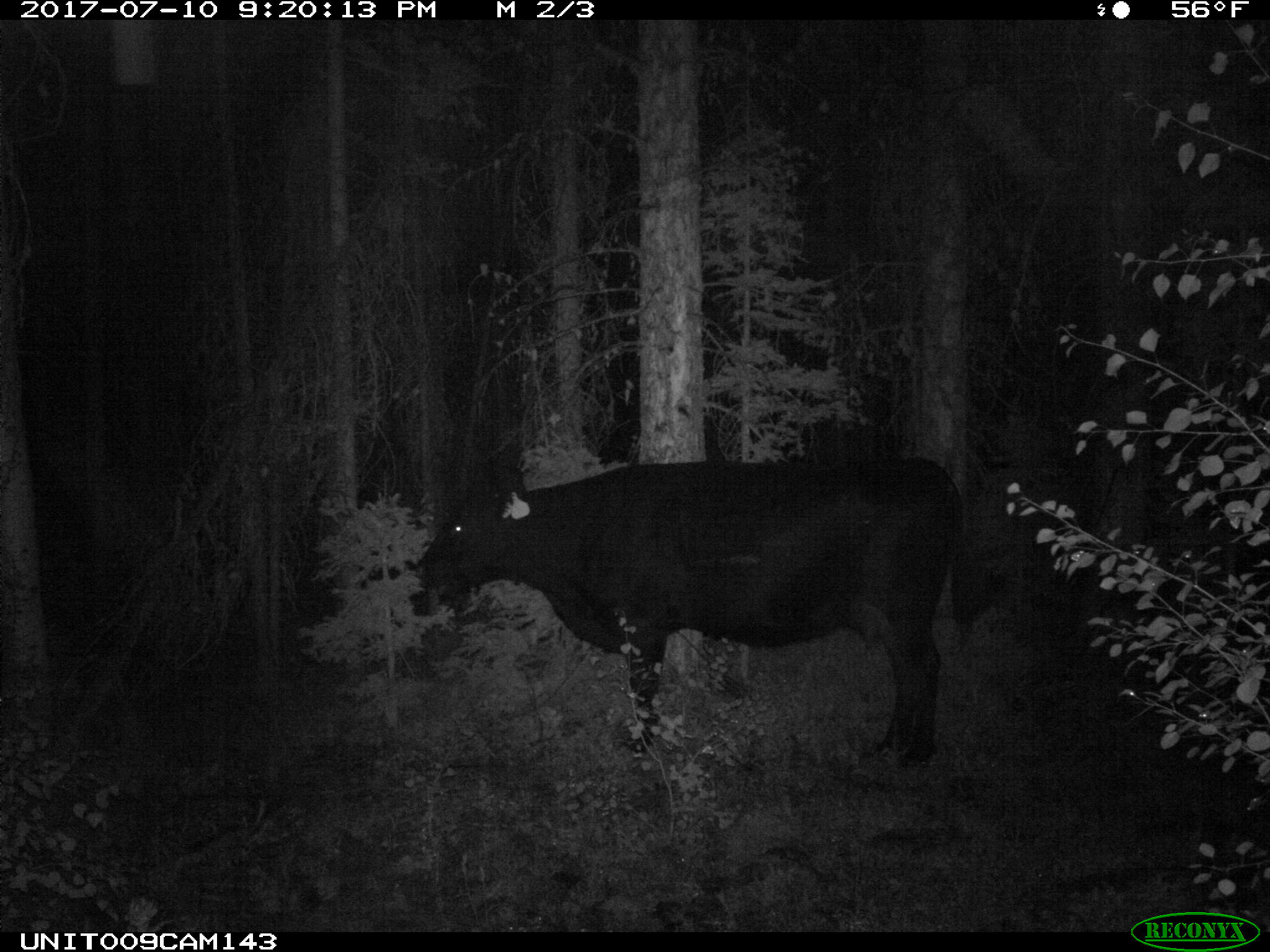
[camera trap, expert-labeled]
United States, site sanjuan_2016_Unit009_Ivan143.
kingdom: Animalia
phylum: Chordata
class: Mammalia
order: Artiodactyla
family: Bovidae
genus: Bos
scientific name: Bos taurus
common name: domestic cow